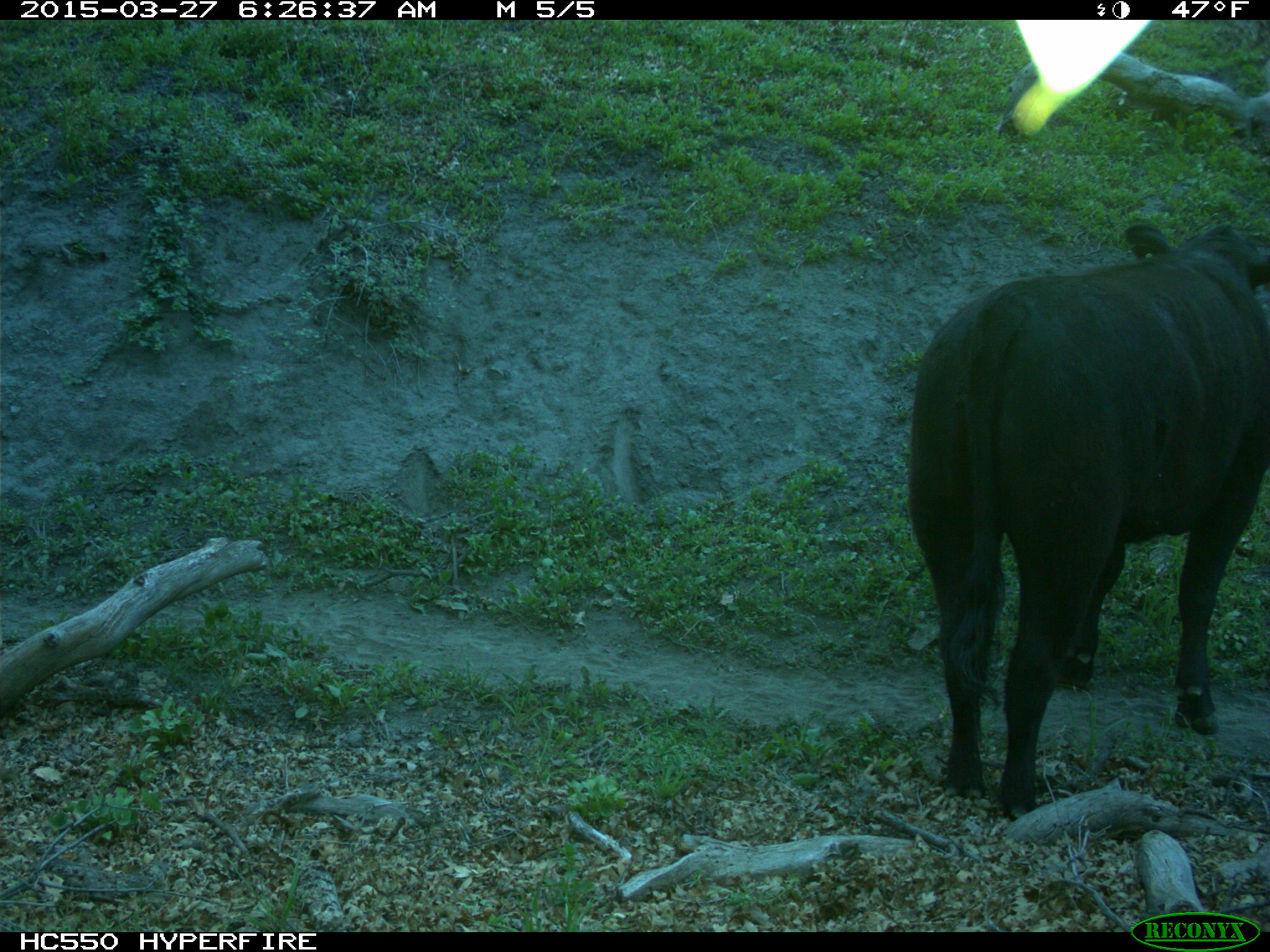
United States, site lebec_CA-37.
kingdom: Animalia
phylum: Chordata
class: Mammalia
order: Artiodactyla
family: Bovidae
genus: Bos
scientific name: Bos taurus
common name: domestic cow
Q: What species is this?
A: Bos taurus (domestic cow).